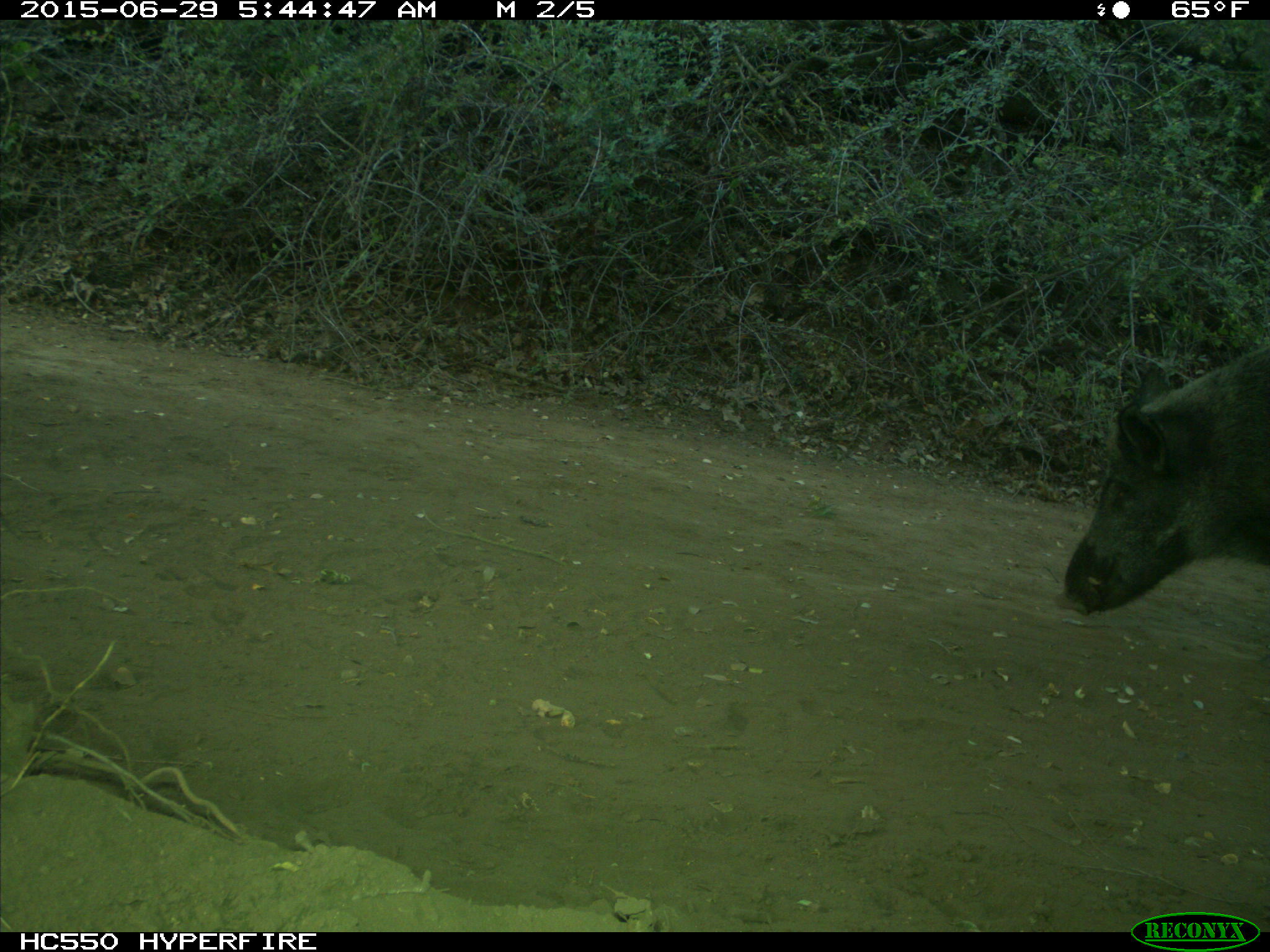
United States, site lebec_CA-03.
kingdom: Animalia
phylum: Chordata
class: Mammalia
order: Artiodactyla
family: Suidae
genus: Sus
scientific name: Sus scrofa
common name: wild boar